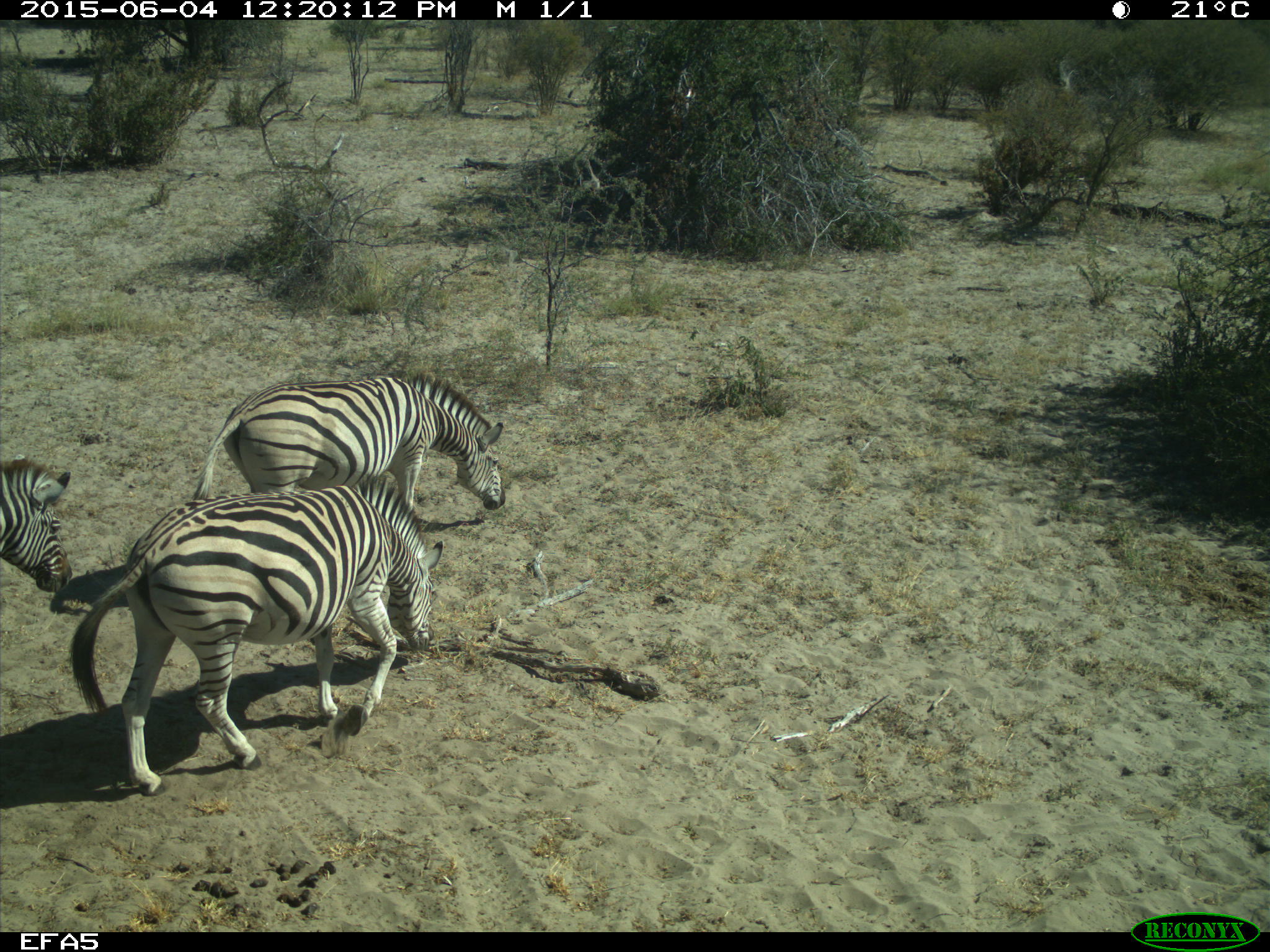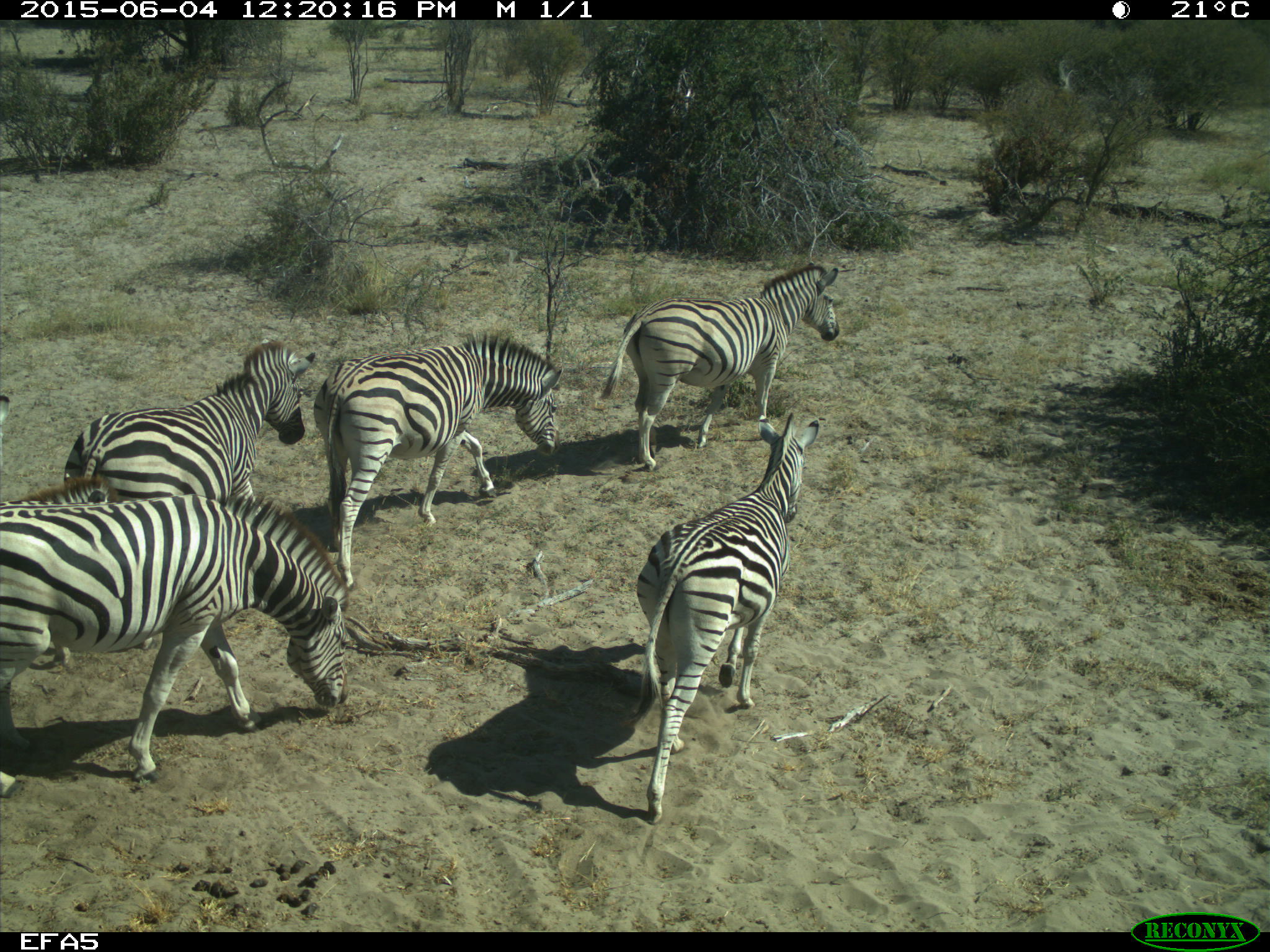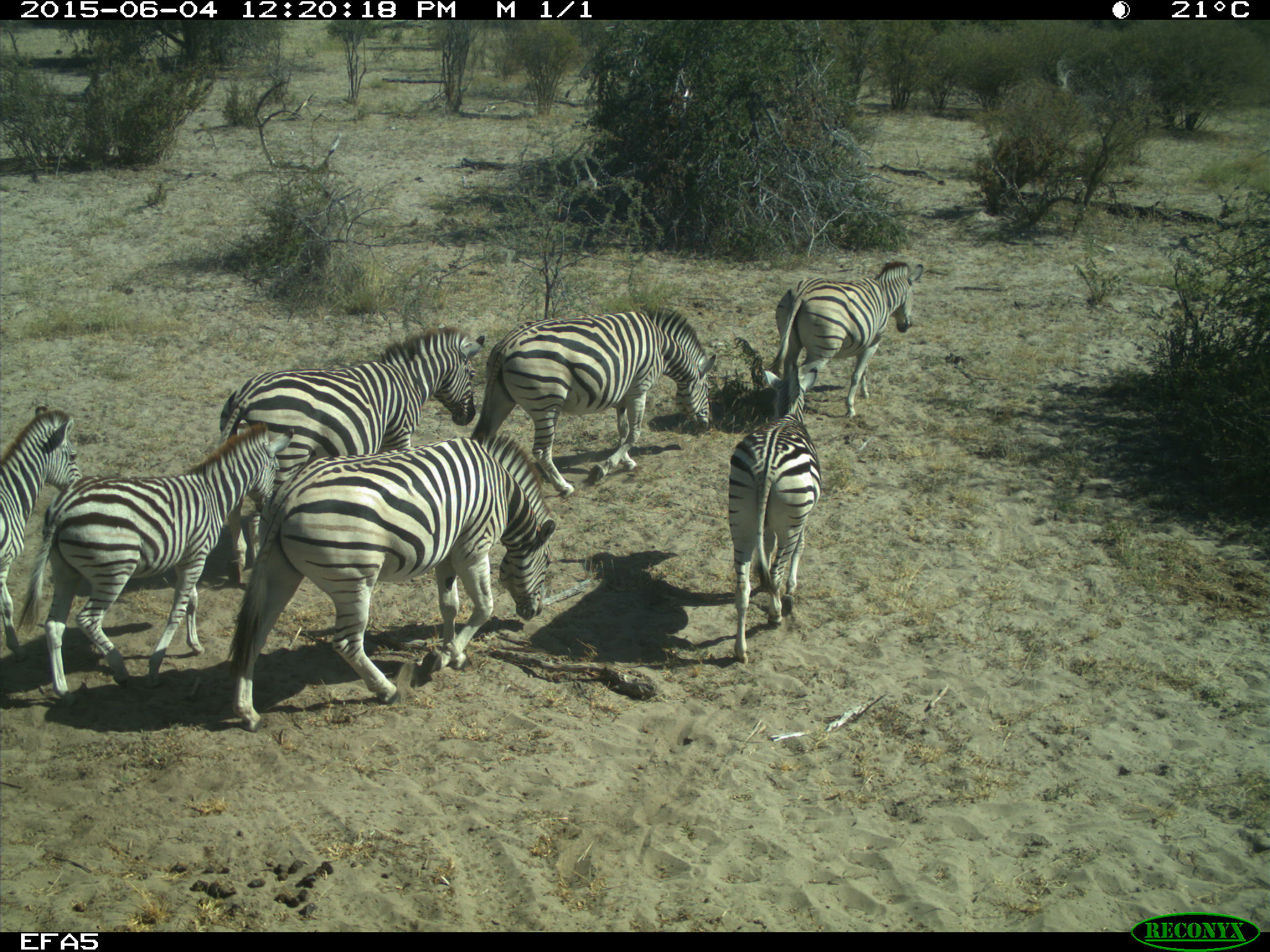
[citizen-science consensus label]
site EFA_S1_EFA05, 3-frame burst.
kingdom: Animalia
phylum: Chordata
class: Mammalia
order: Perissodactyla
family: Equidae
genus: Equus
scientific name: Equus quagga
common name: plains zebra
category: zebraplains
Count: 7.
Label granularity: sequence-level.